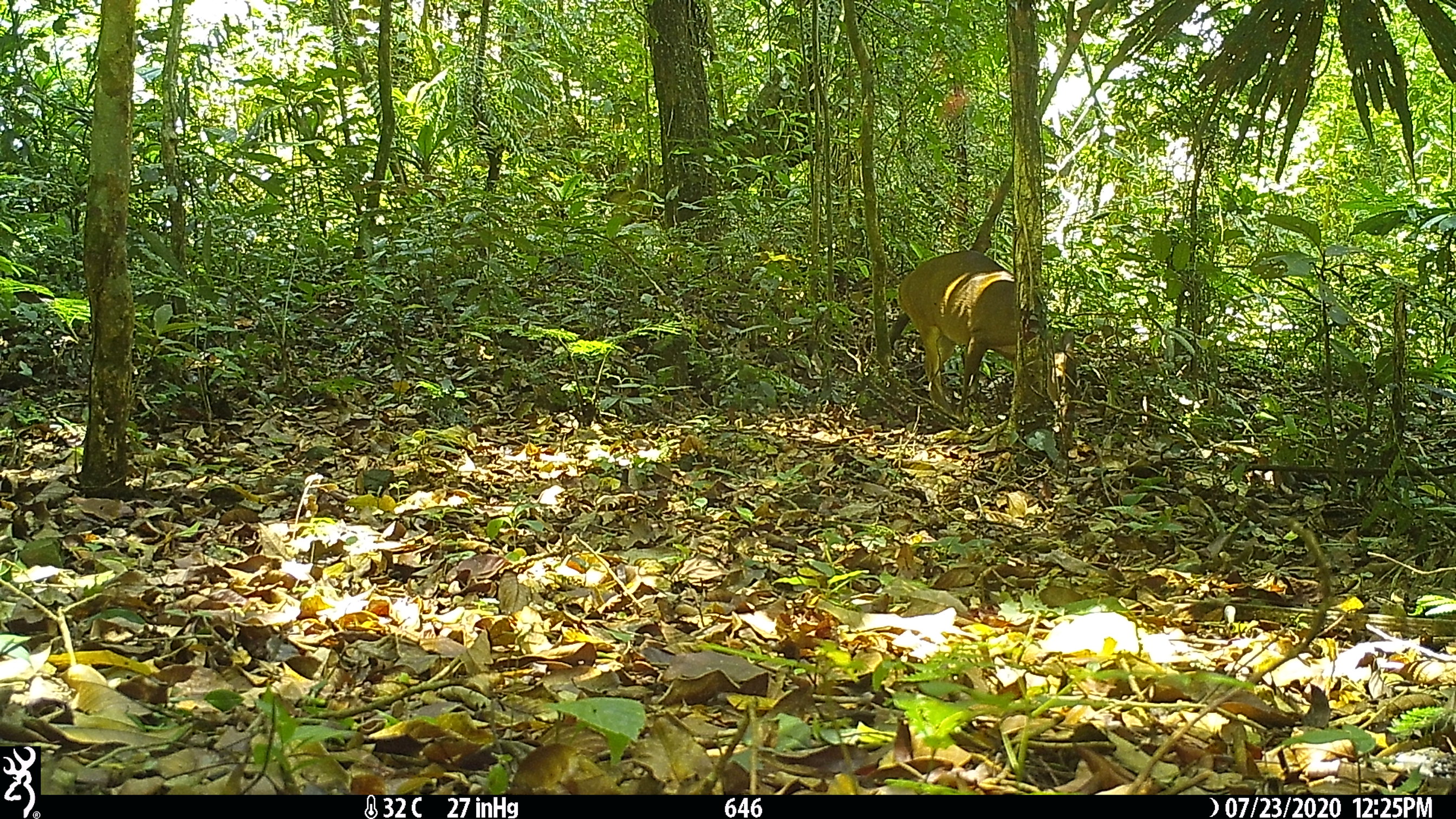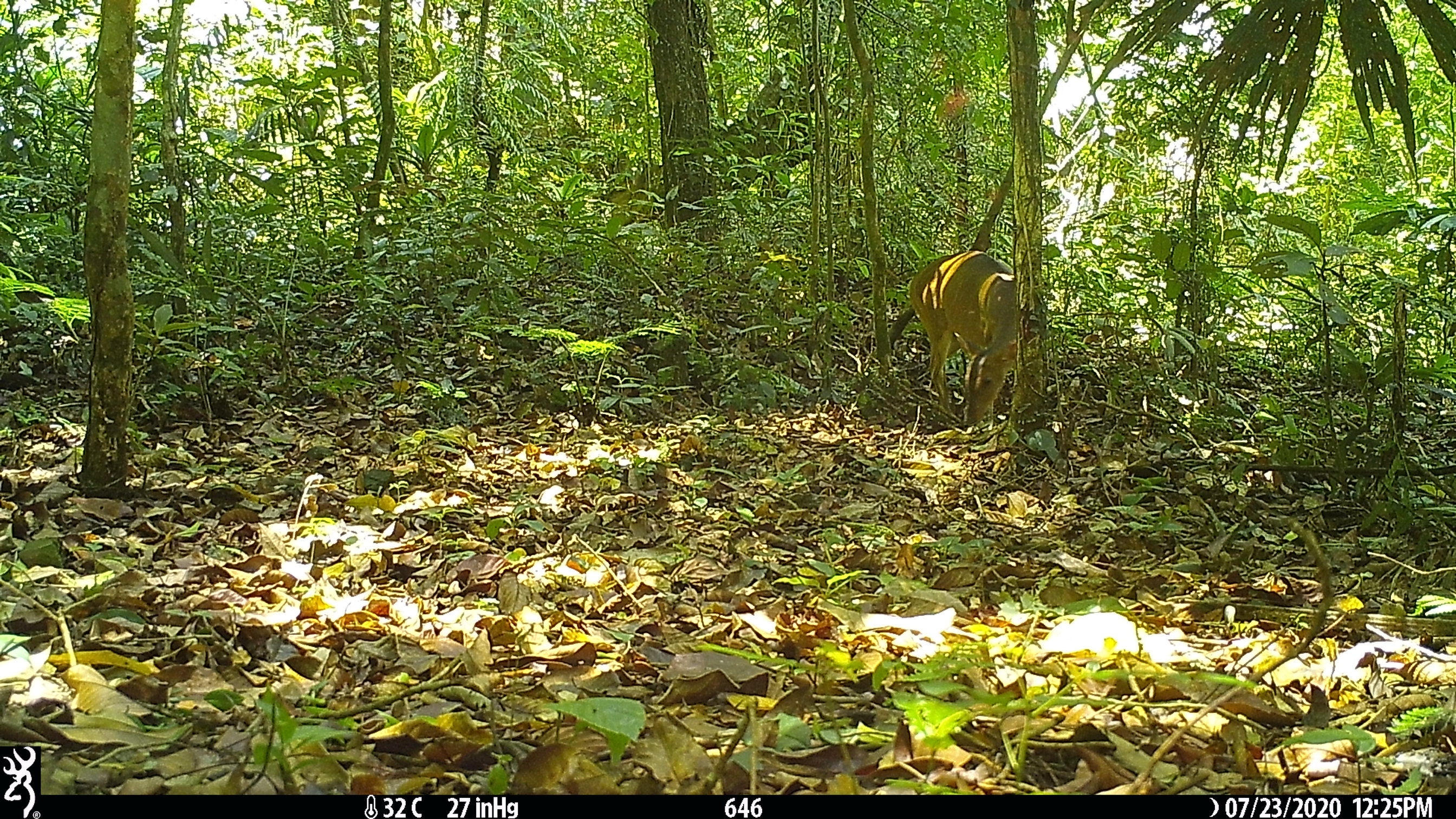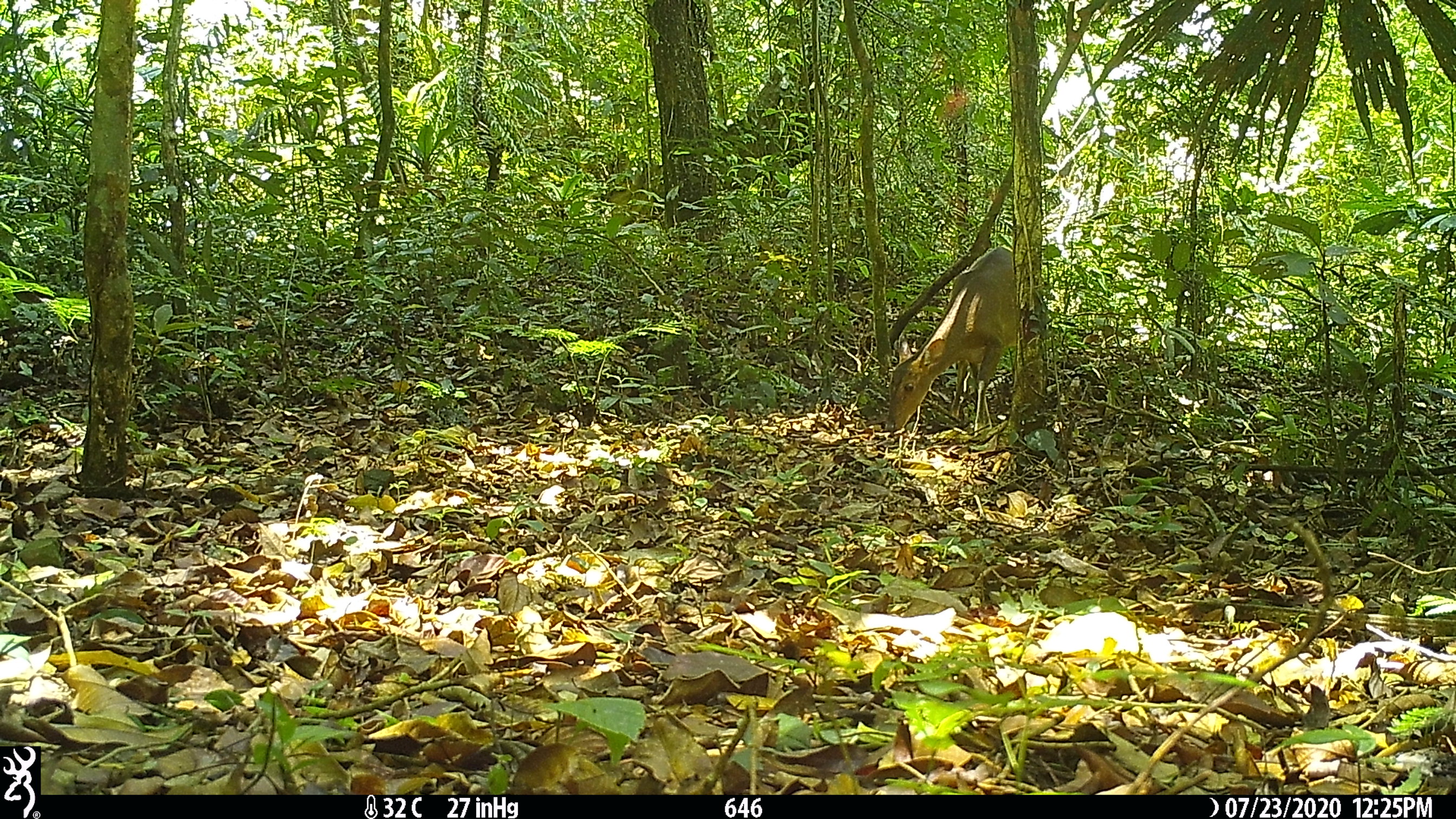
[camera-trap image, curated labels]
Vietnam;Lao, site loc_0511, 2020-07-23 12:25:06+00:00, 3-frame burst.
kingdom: Animalia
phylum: Chordata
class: Mammalia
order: Artiodactyla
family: Cervidae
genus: Muntiacus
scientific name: Muntiacus vuquangensis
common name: large-antlered muntjac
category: large antlered muntjac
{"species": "large antlered muntjac (large-antlered muntjac) (Muntiacus vuquangensis)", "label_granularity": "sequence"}